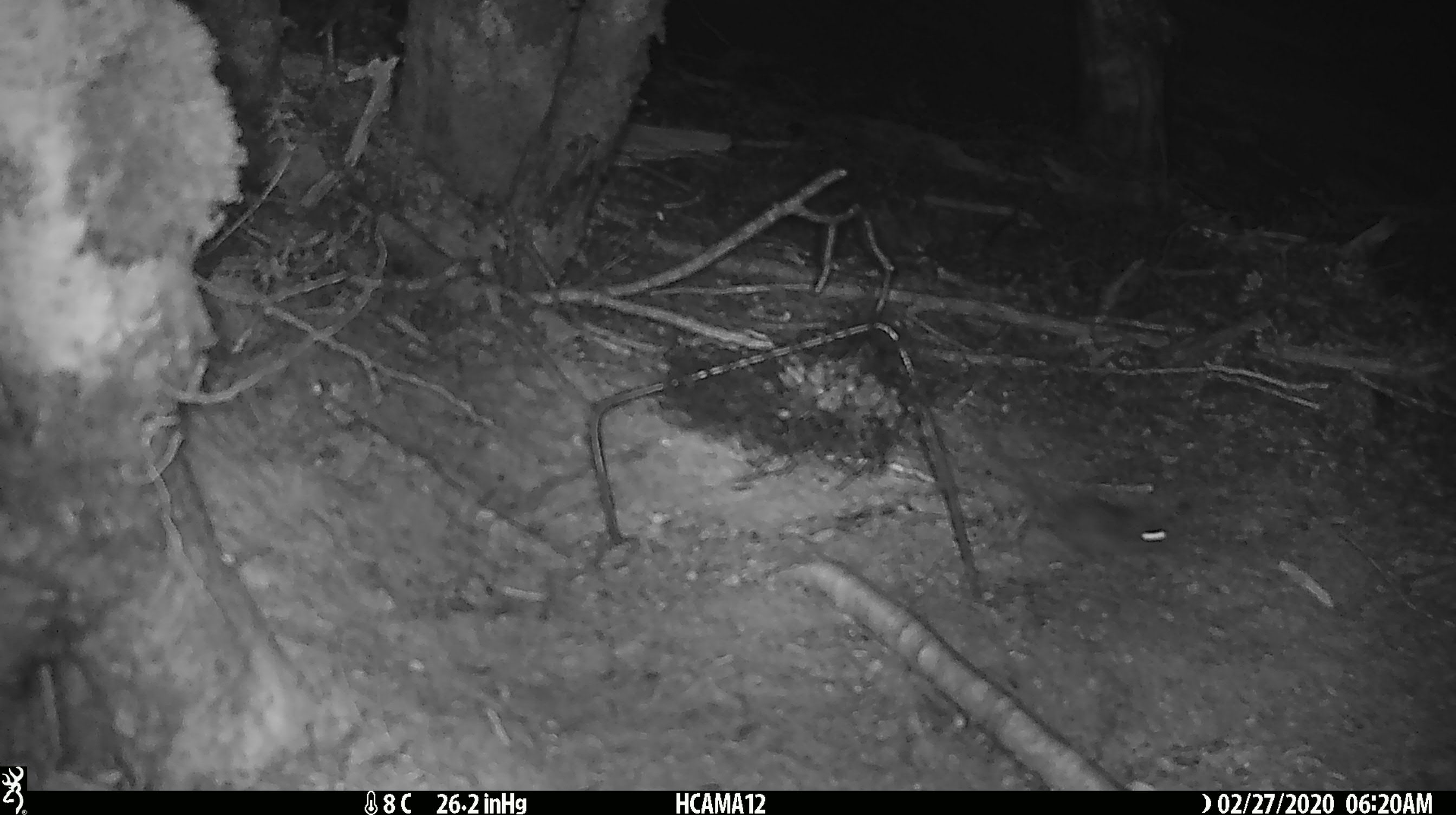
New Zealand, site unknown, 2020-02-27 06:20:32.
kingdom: Animalia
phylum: Chordata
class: Mammalia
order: Rodentia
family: Muridae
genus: Mus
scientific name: Mus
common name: mouse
Mouse (Mus).